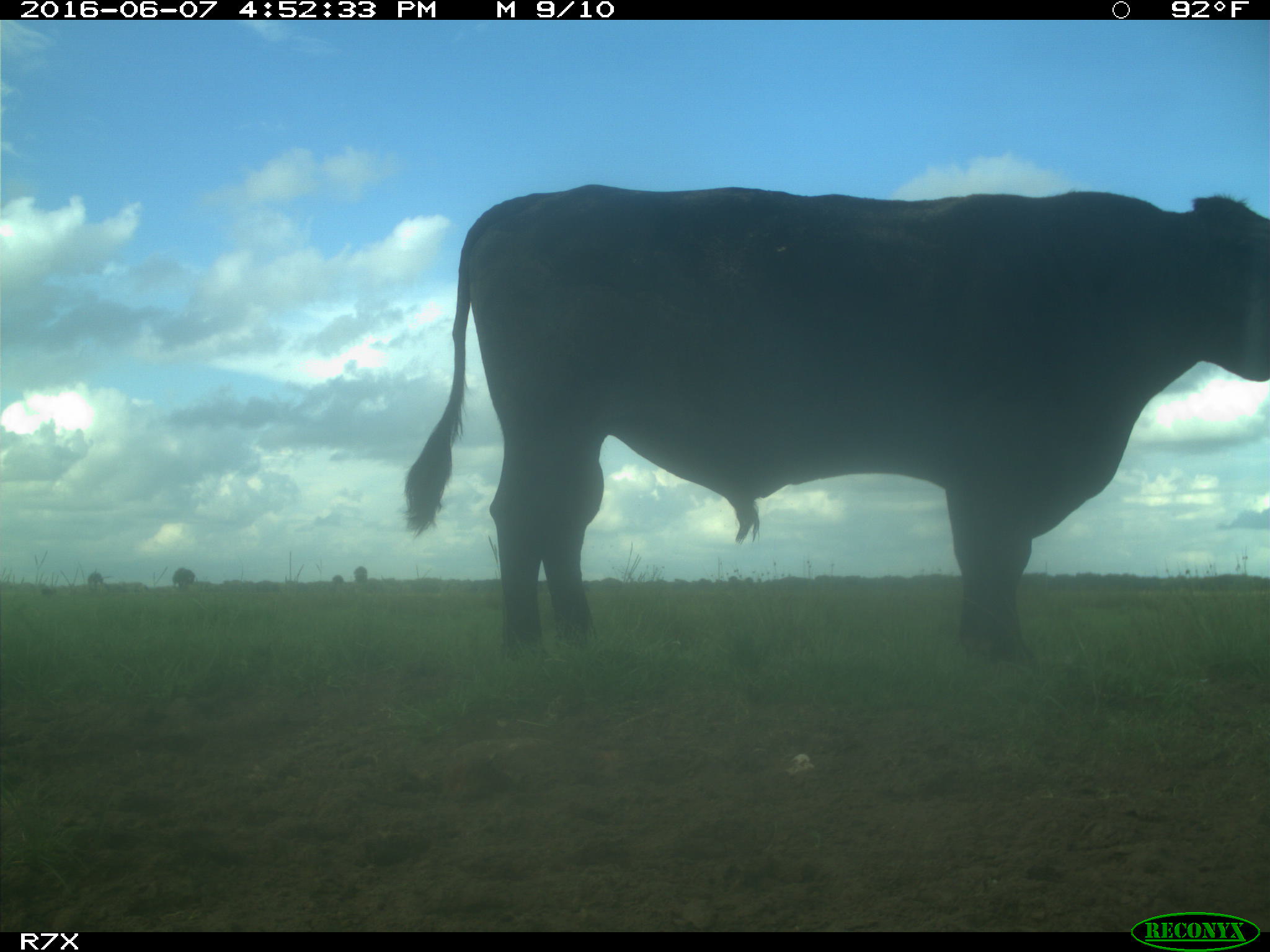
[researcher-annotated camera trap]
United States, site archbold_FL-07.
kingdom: Animalia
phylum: Chordata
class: Mammalia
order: Artiodactyla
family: Bovidae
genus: Bos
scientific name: Bos taurus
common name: domestic cow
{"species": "Bos taurus (domestic cow)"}